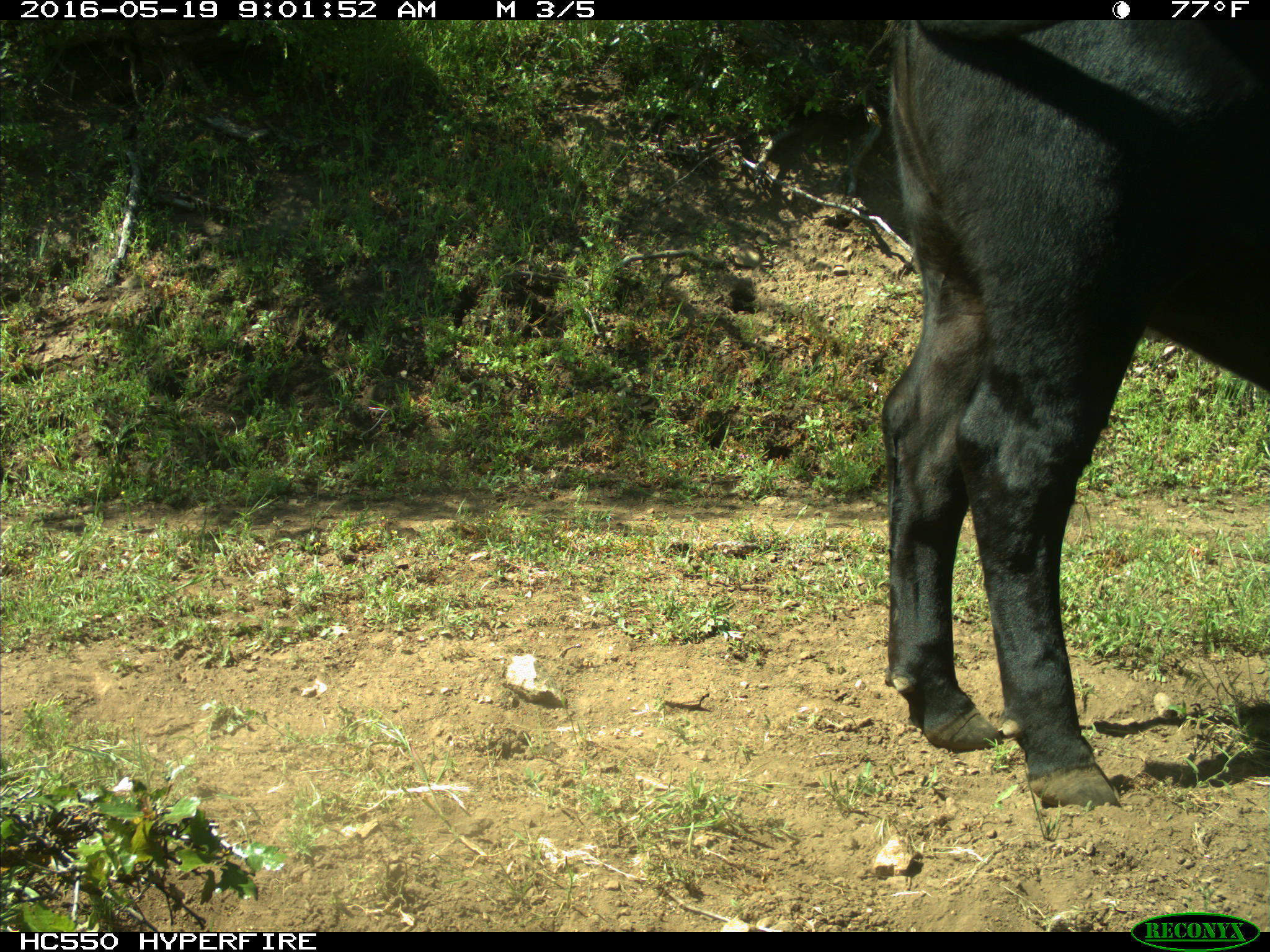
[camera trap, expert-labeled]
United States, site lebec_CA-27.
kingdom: Animalia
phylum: Chordata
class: Mammalia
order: Artiodactyla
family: Bovidae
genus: Bos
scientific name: Bos taurus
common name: domestic cow